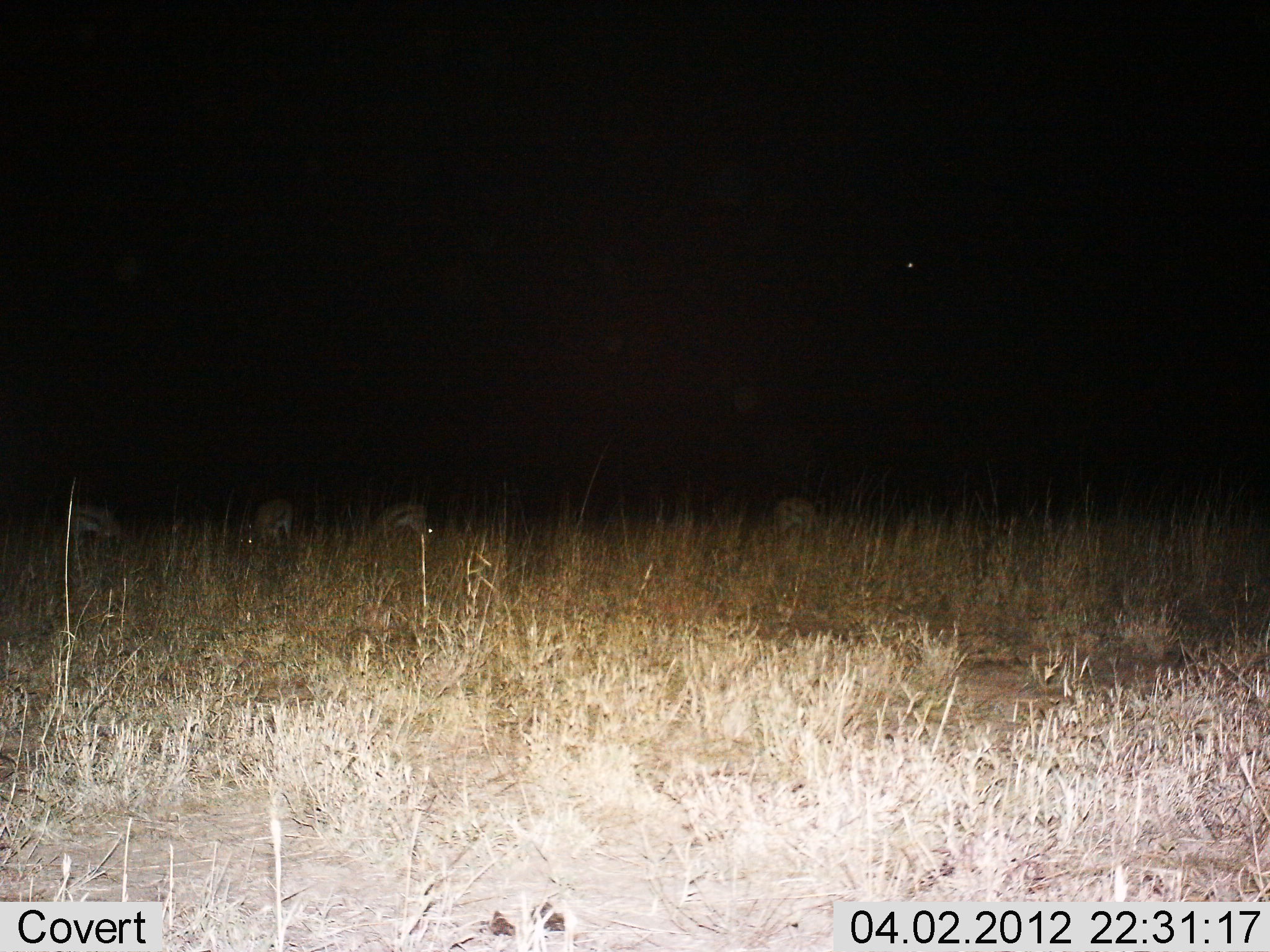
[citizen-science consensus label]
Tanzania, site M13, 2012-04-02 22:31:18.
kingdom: Animalia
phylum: Chordata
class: Mammalia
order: Artiodactyla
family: Bovidae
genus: Eudorcas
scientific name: Eudorcas thomsonii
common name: thomson's gazelle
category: gazellethomsons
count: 4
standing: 17%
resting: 0%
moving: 0%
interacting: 0%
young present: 0%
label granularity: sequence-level